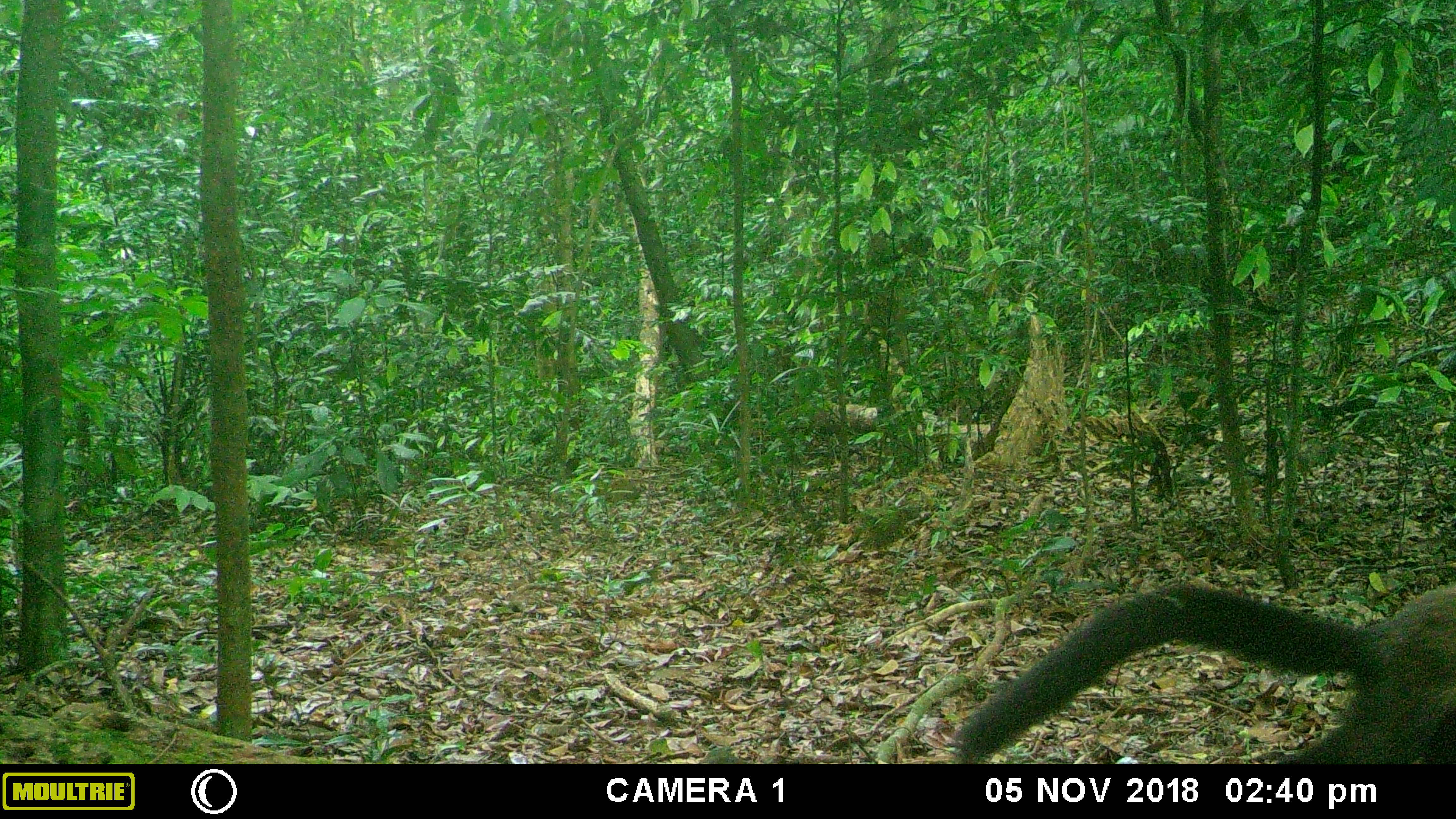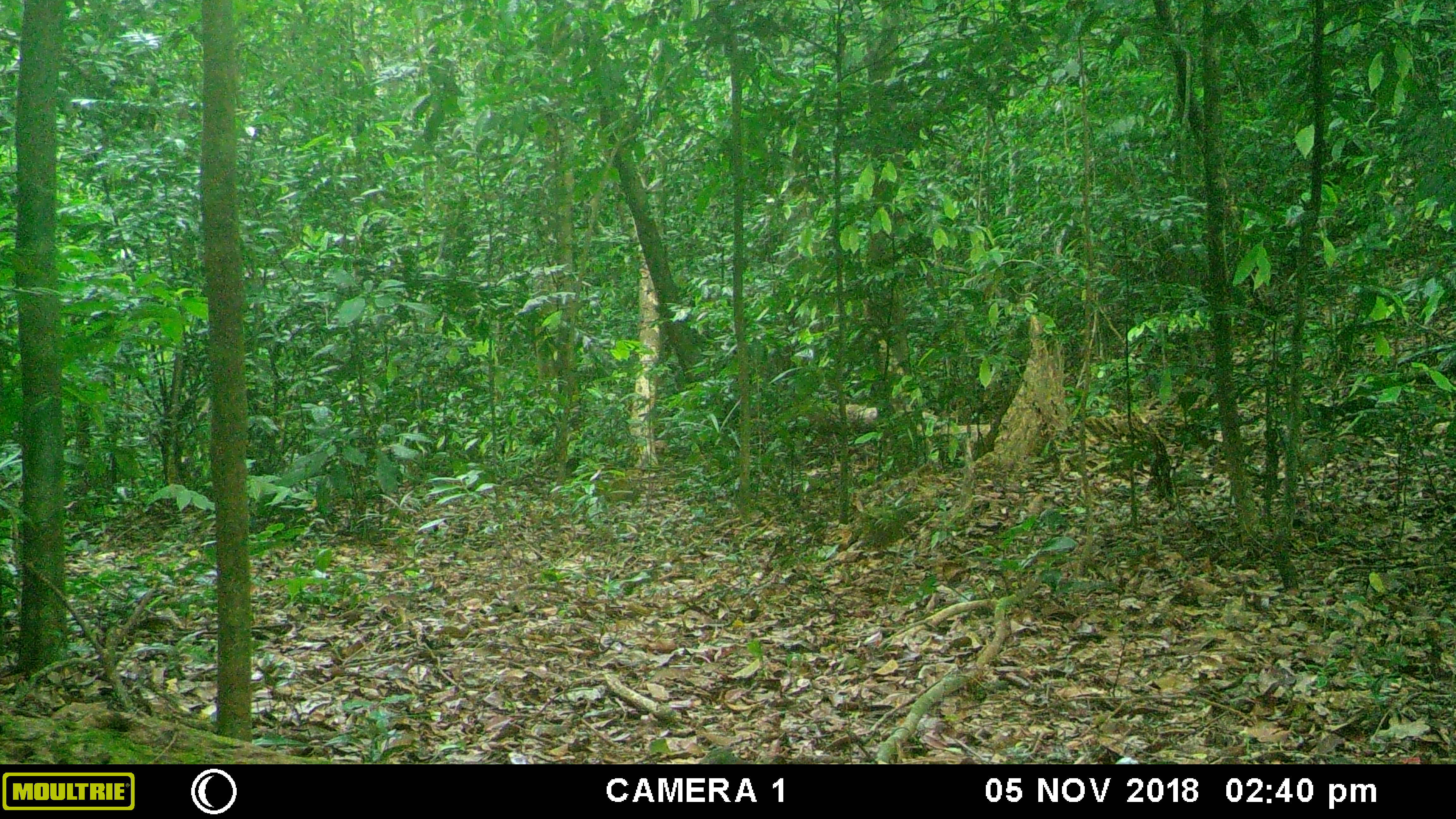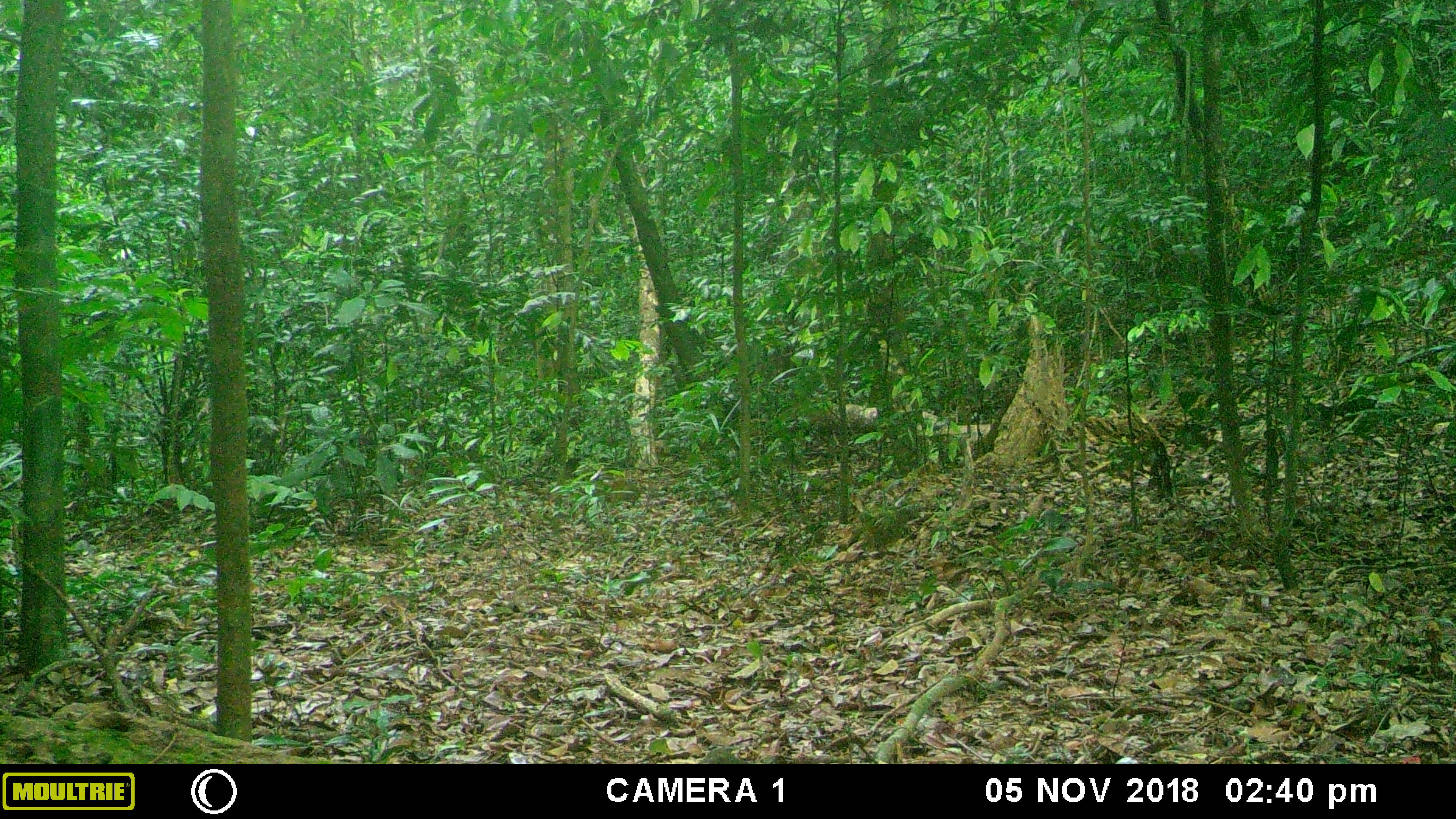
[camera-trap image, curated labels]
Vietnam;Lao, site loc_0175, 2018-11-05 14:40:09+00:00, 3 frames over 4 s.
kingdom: Animalia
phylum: Chordata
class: Mammalia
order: Carnivora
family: Mustelidae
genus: Martes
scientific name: Martes flavigula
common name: yellow-throated marten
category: yellow throated marten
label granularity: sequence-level